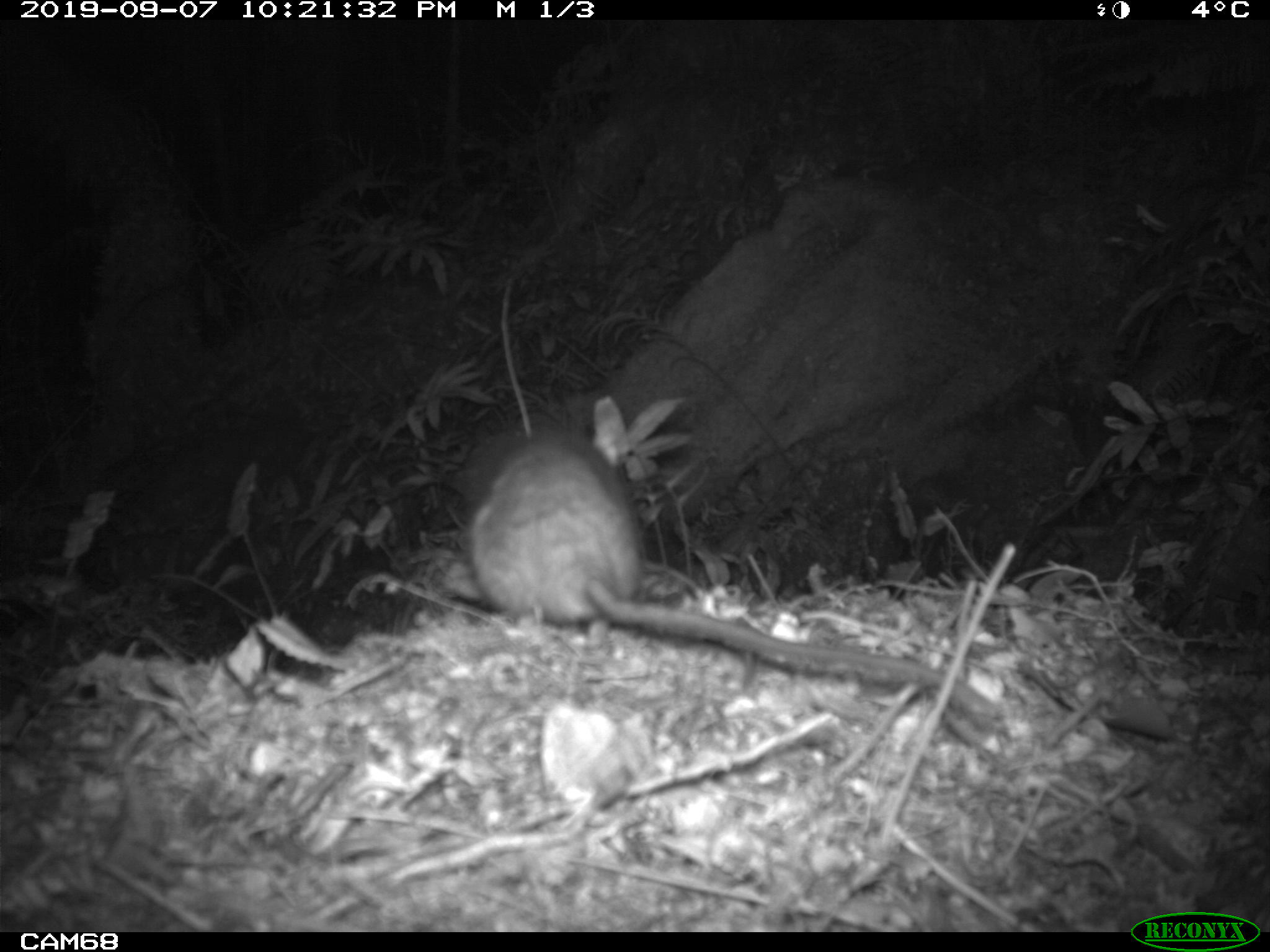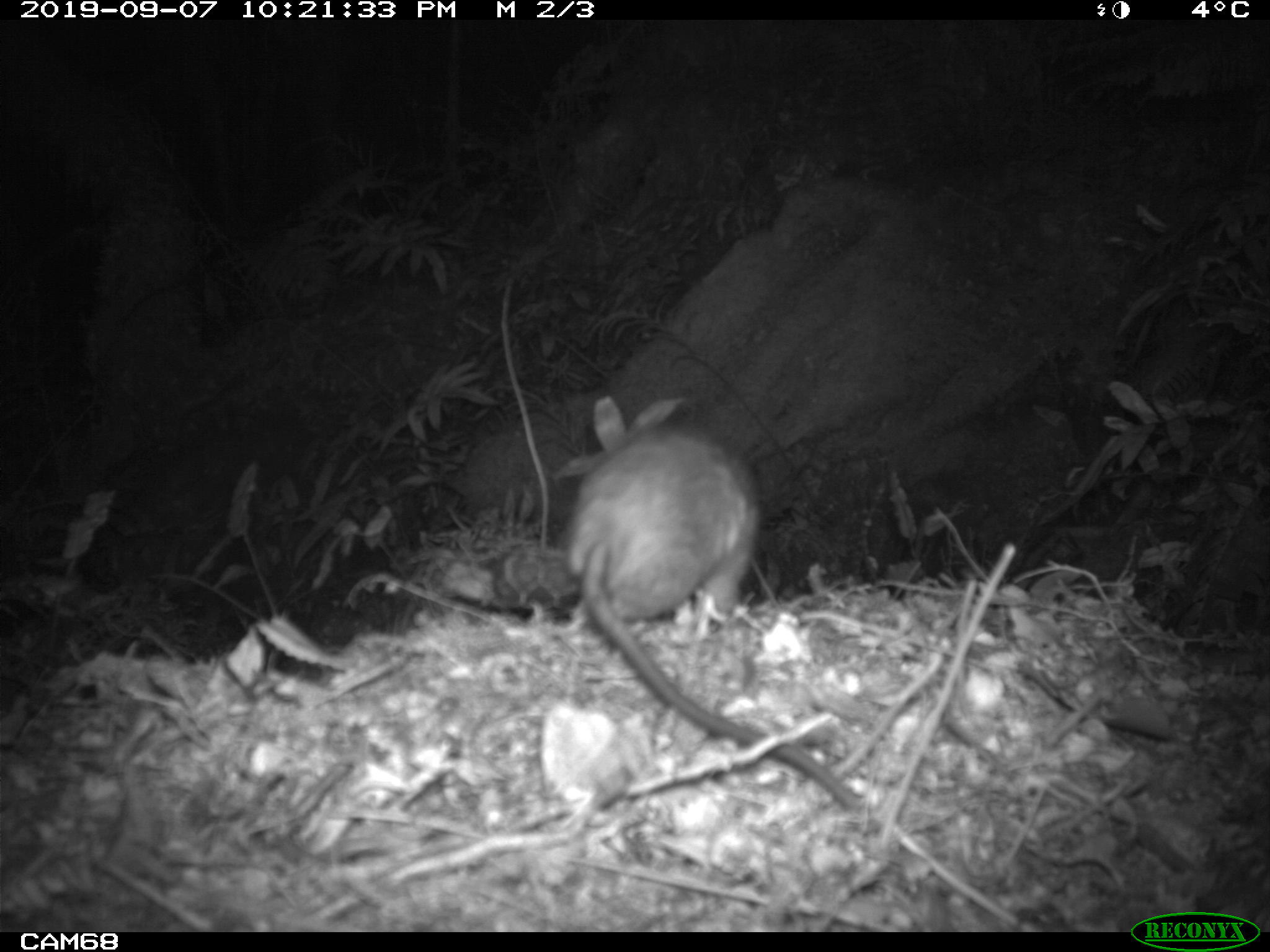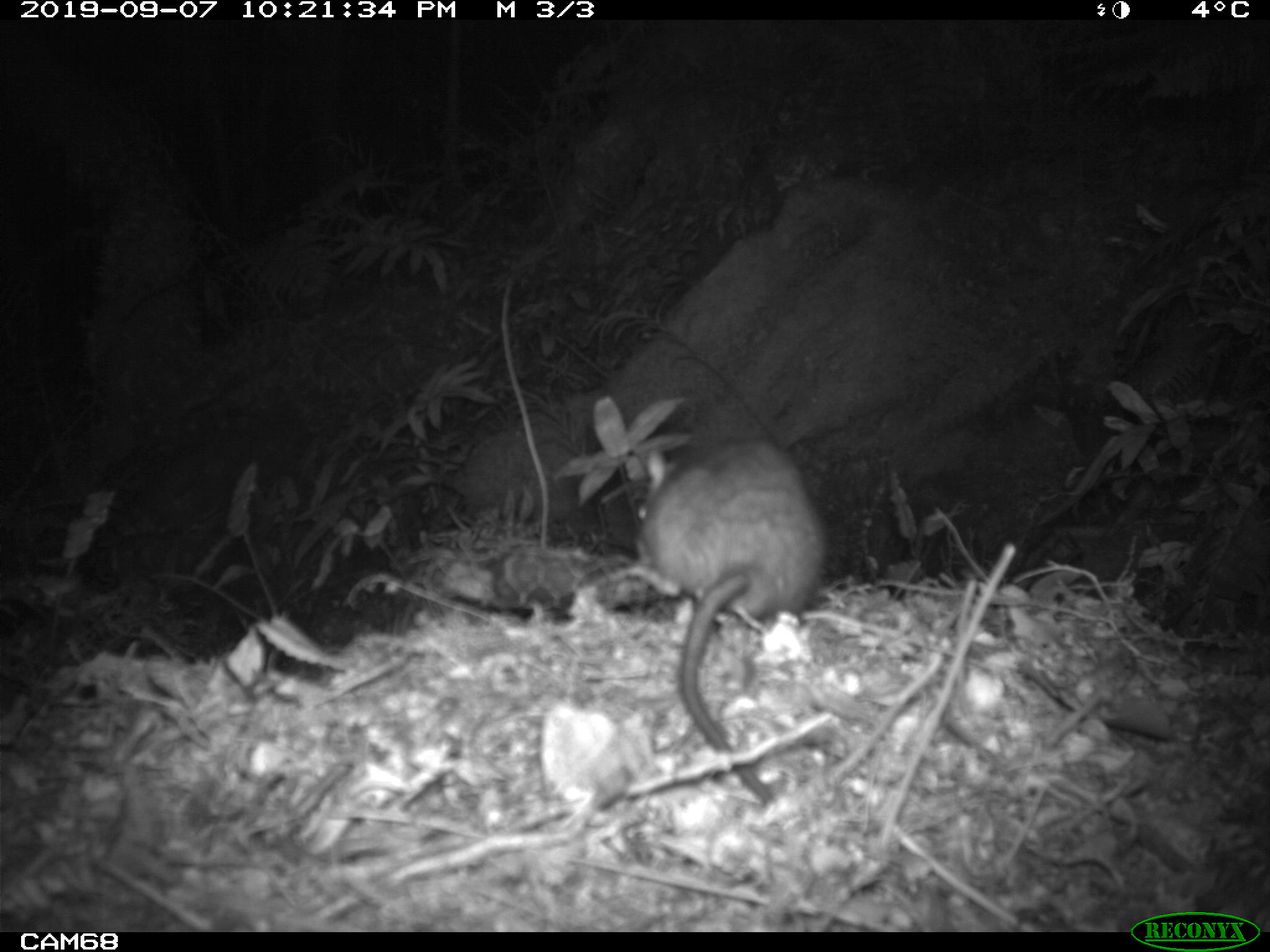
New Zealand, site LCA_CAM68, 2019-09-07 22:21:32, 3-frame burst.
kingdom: Animalia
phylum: Chordata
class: Mammalia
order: Rodentia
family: Muridae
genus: Rattus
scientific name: Rattus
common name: rat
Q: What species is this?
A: Rat (Rattus).